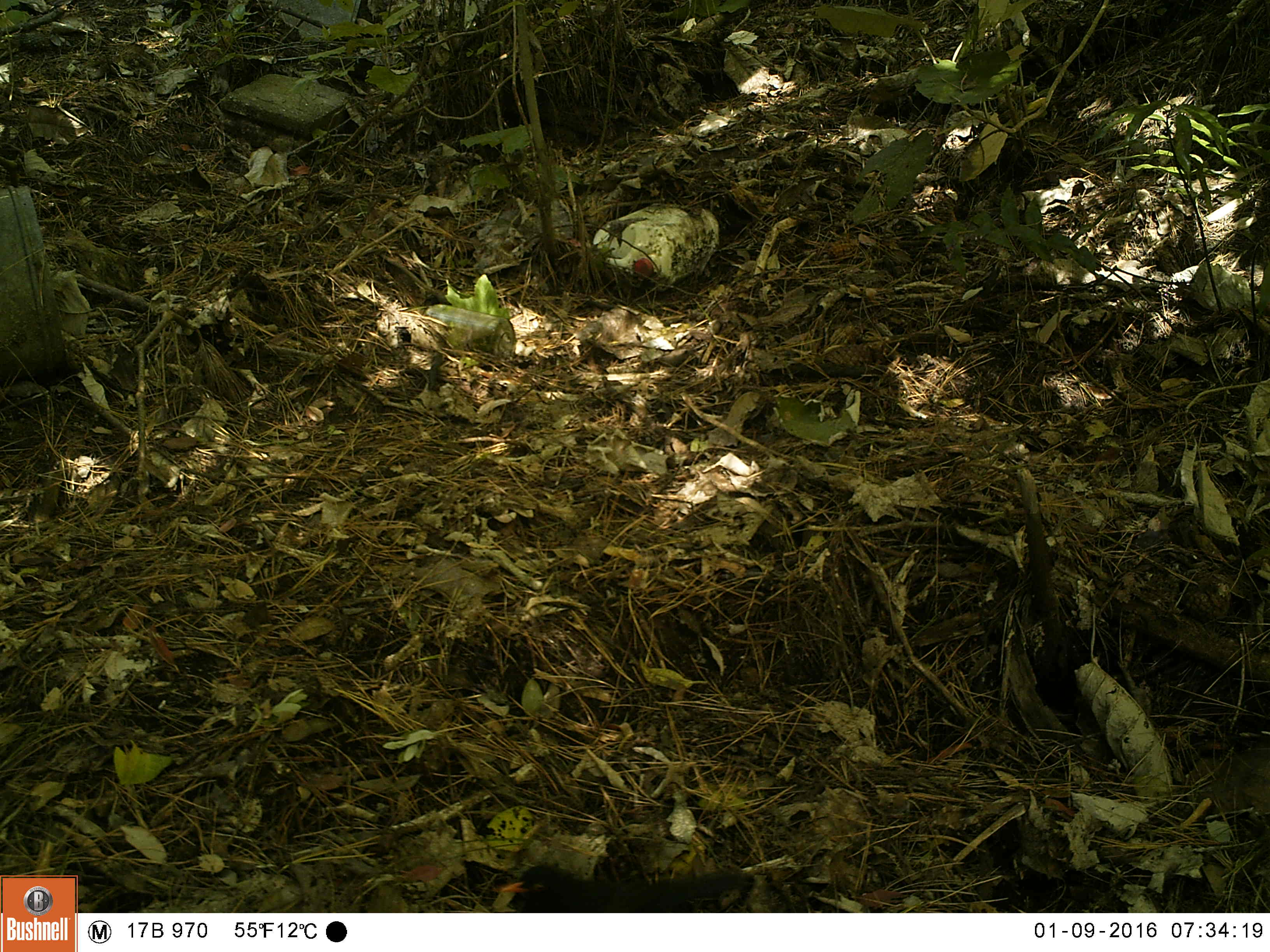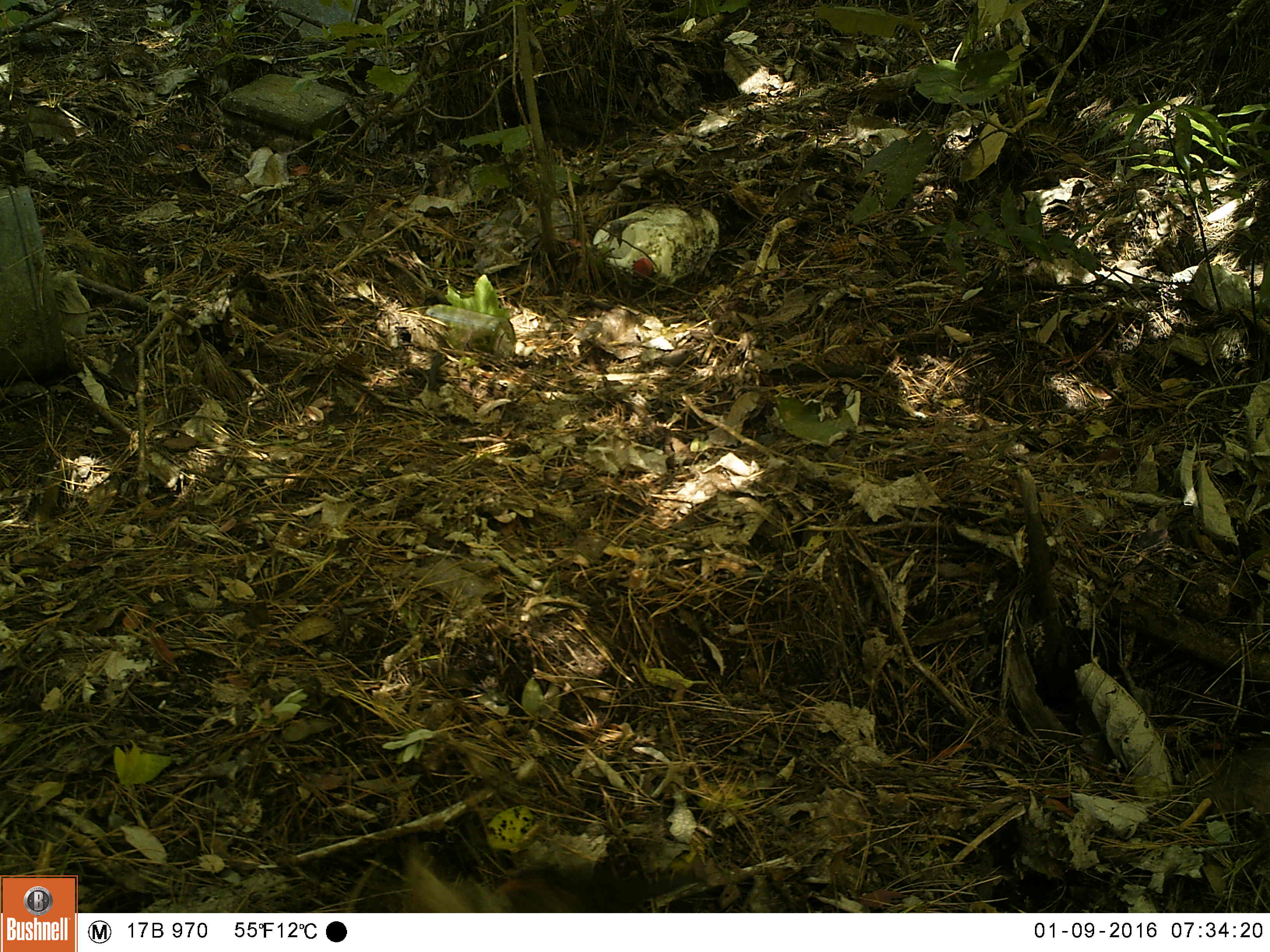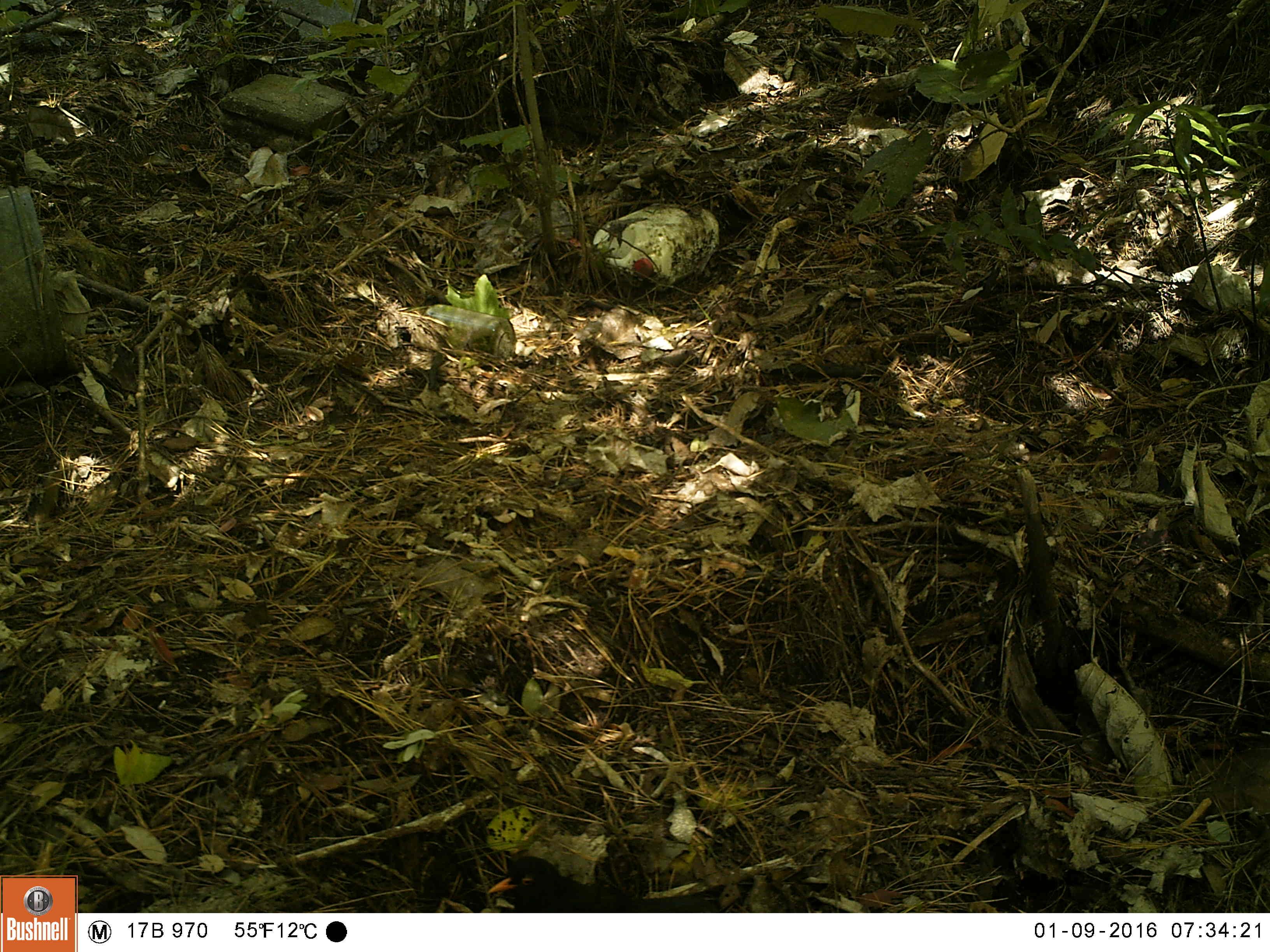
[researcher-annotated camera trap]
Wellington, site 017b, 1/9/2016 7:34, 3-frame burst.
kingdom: Animalia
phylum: Chordata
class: Aves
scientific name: Aves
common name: bird